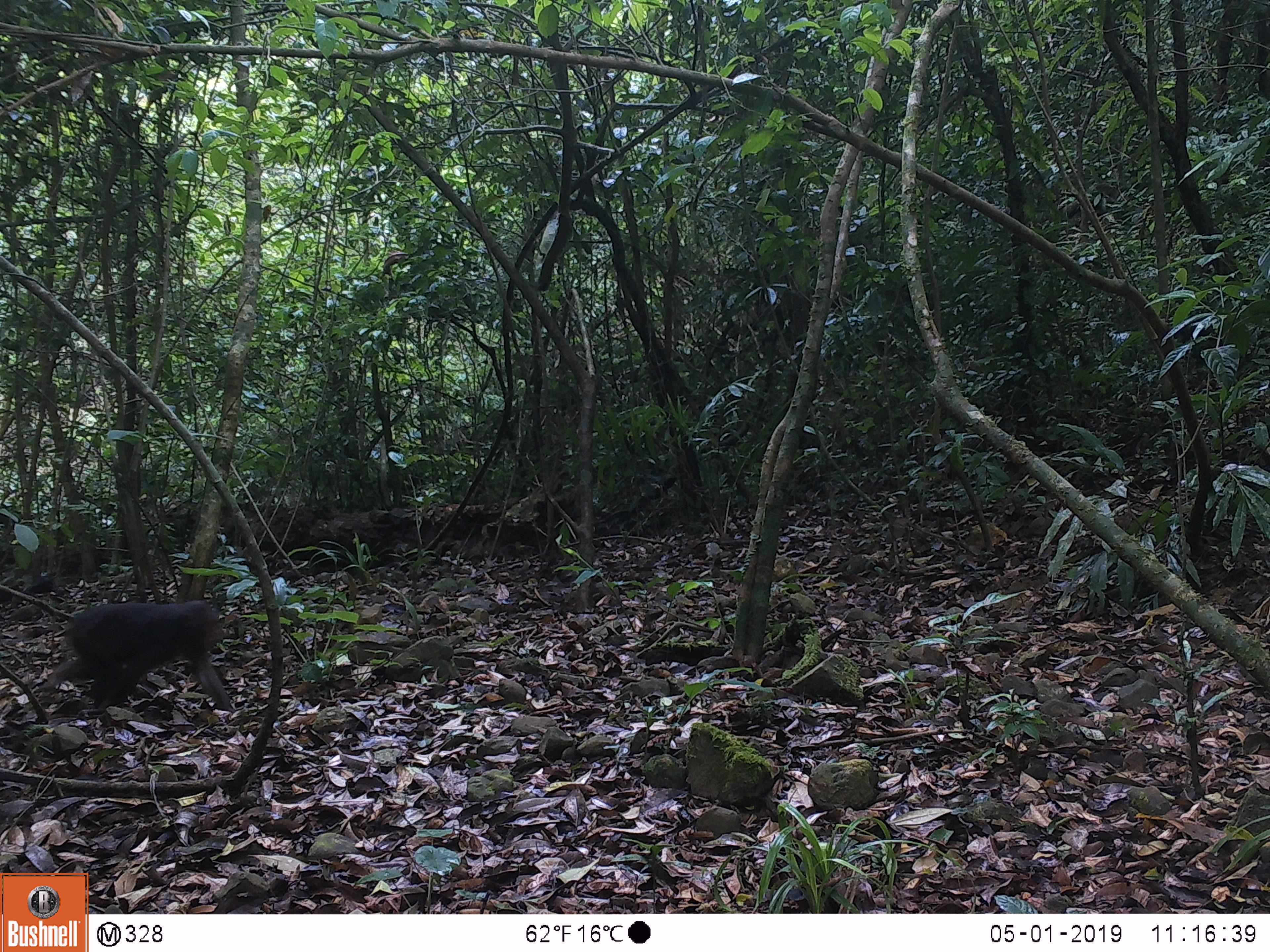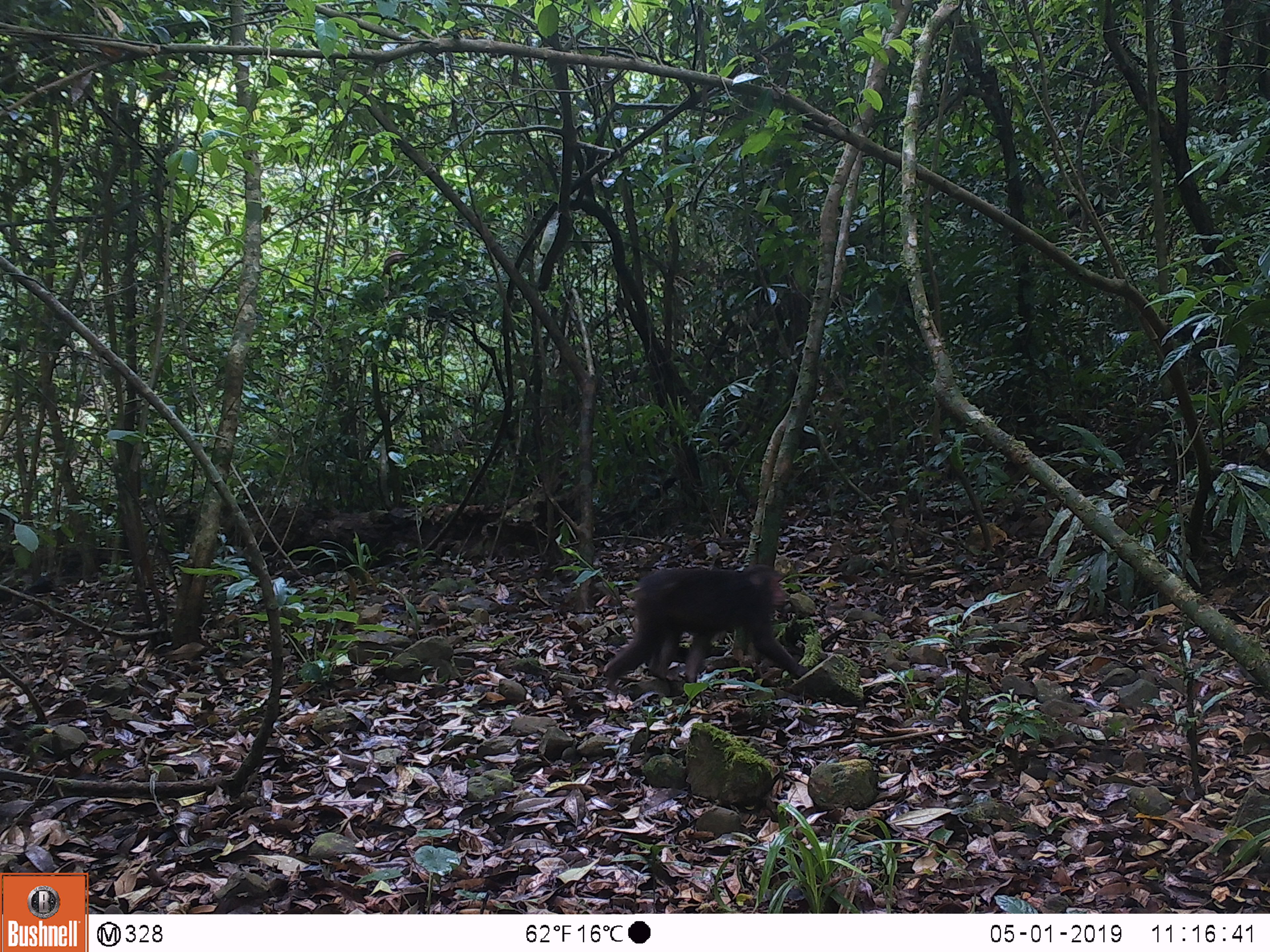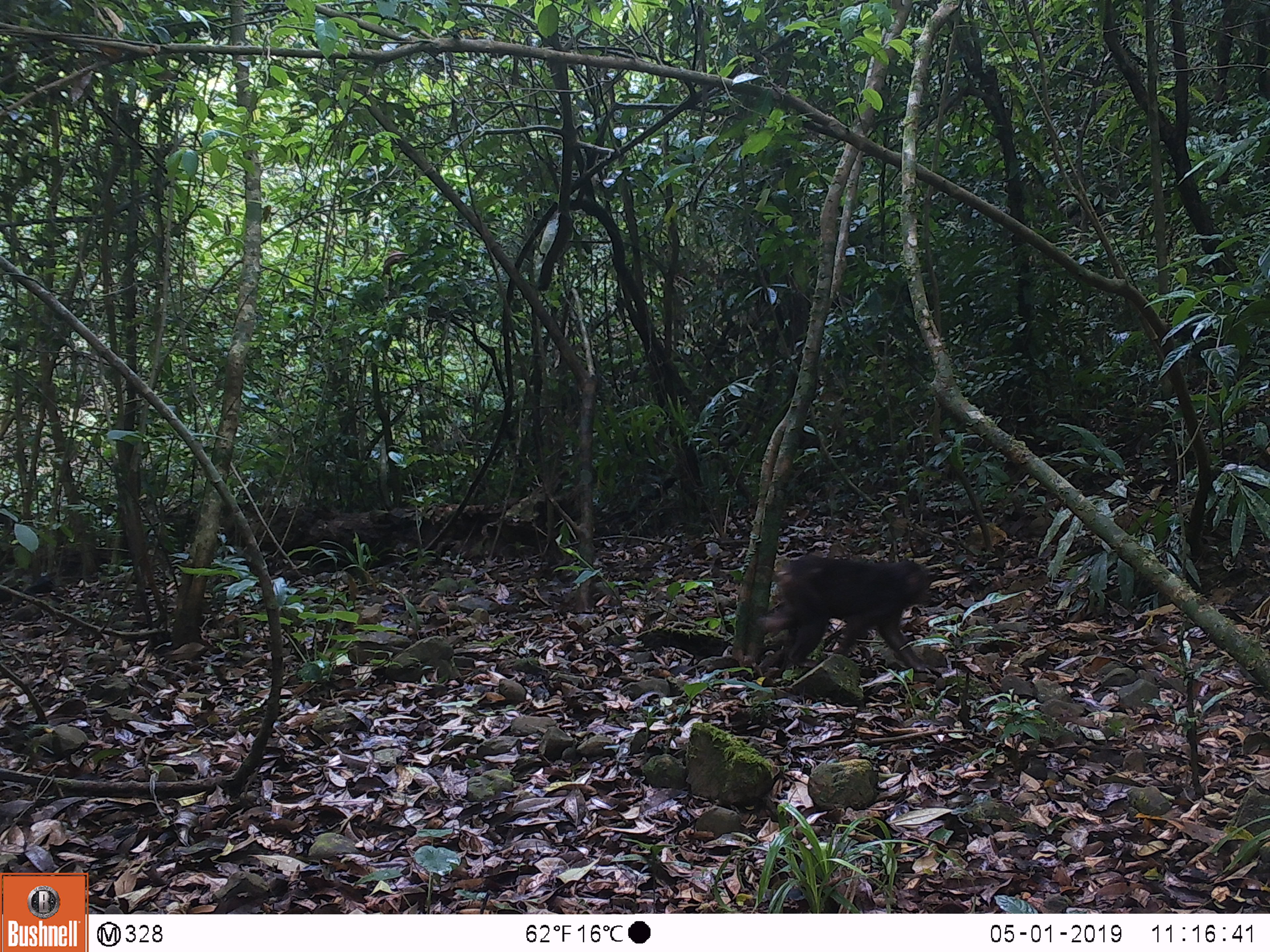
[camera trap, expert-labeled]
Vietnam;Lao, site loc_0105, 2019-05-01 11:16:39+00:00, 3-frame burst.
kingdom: Animalia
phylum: Chordata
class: Mammalia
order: Primates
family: Cercopithecidae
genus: Macaca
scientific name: Macaca arctoides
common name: stump-tailed macaque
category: stump tailed macaque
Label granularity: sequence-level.